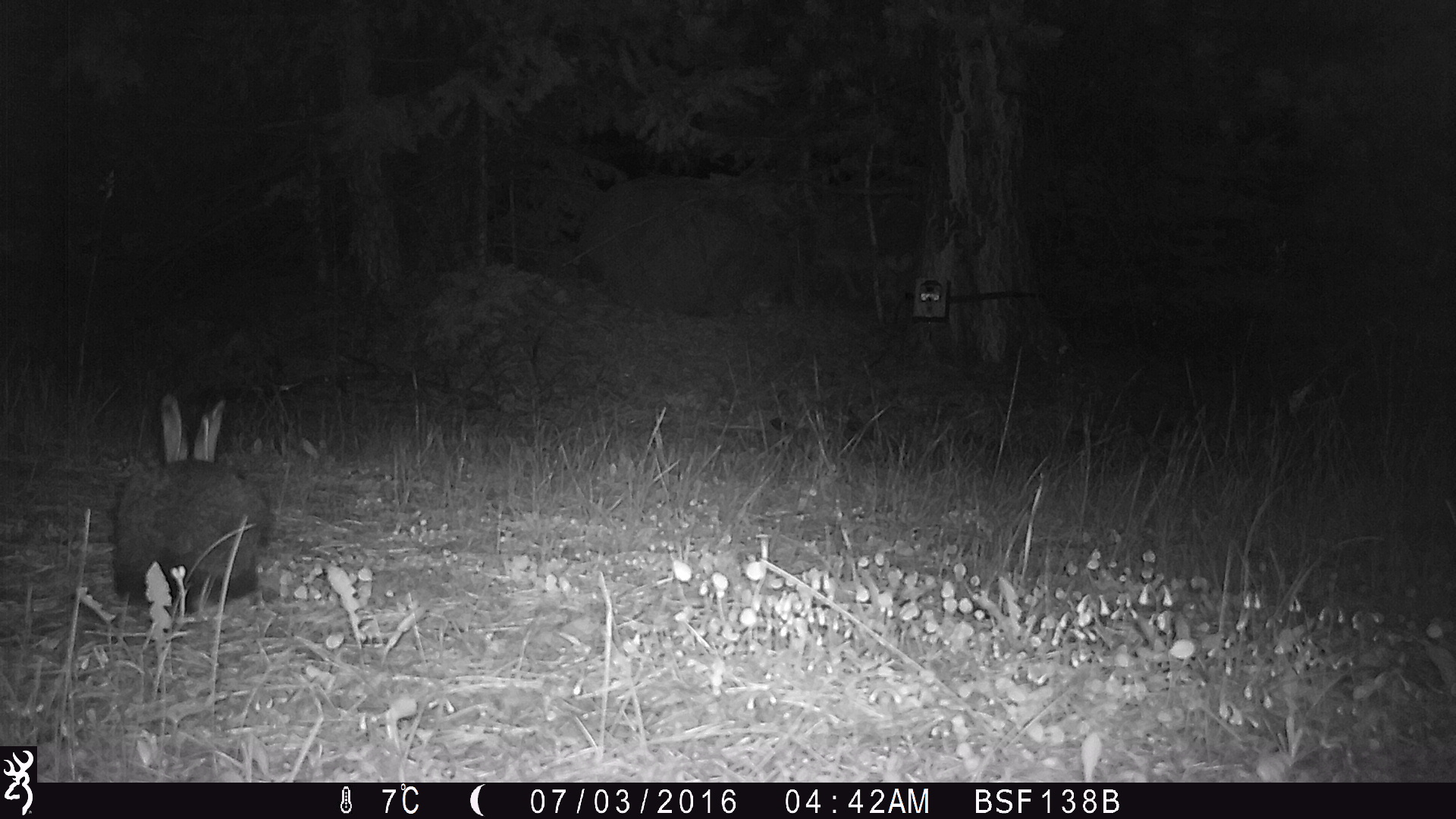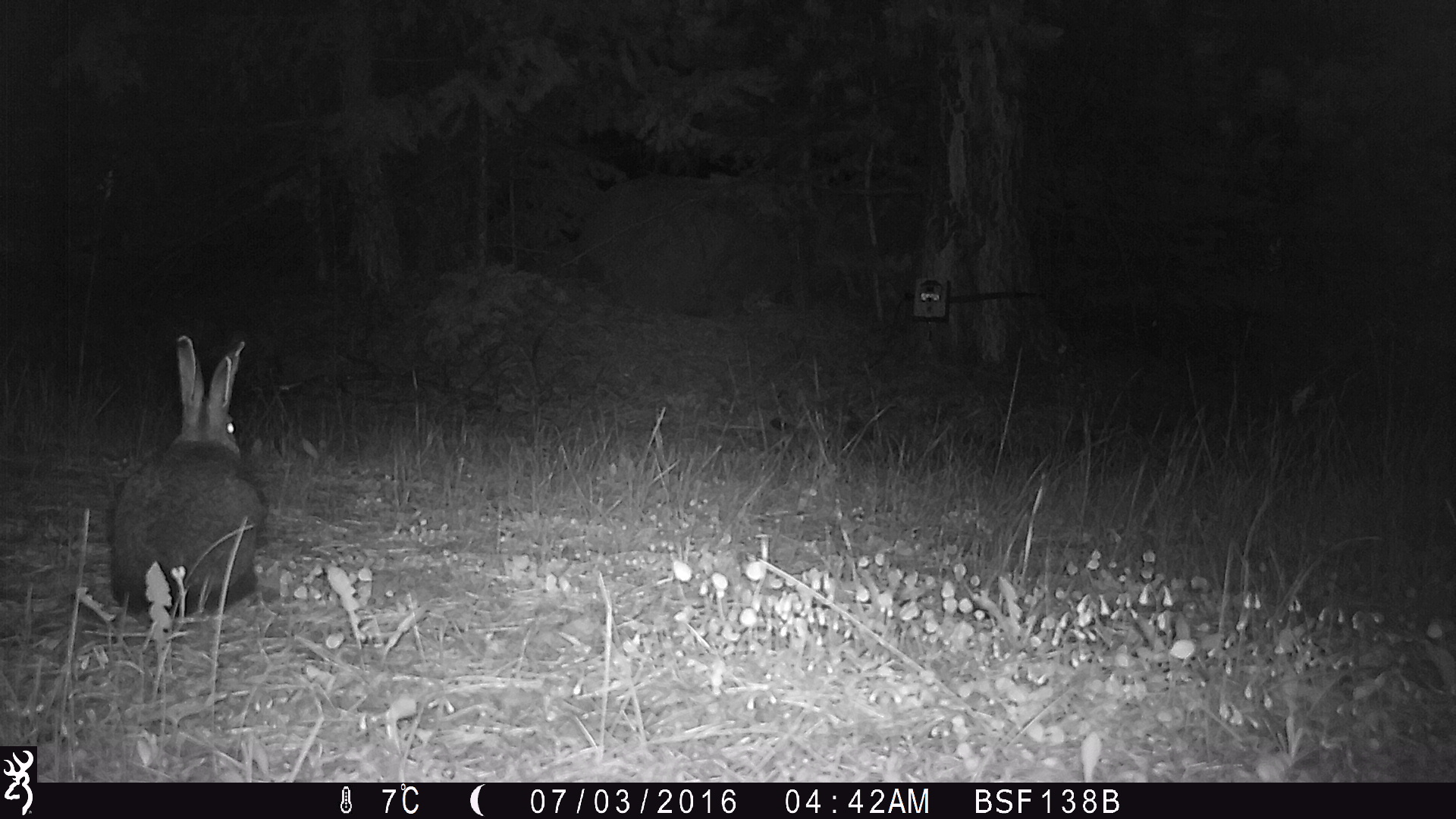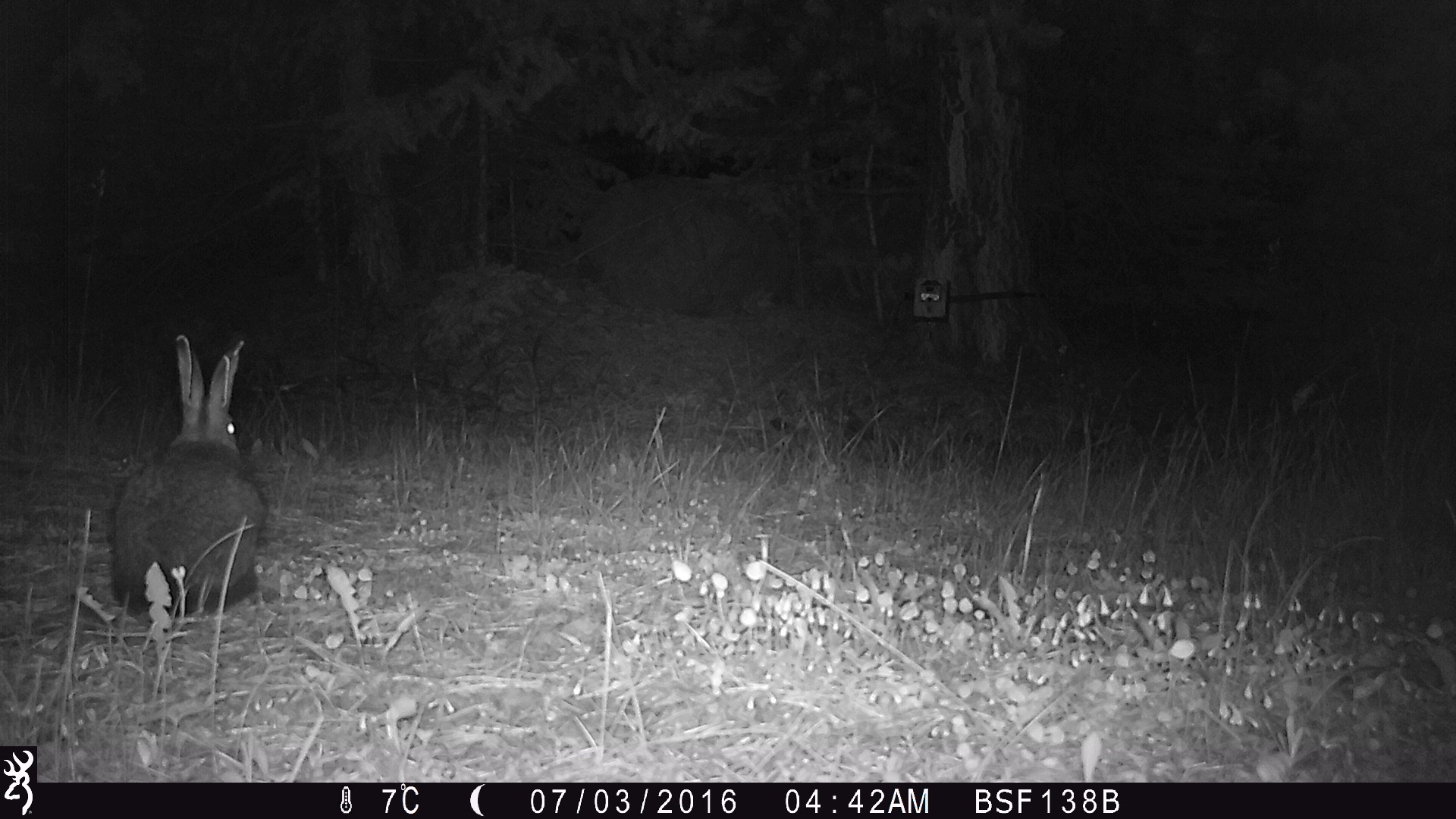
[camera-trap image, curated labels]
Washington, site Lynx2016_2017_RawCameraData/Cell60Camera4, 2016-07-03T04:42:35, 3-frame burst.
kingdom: Animalia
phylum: Chordata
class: Mammalia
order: Lagomorpha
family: Leporidae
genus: Lepus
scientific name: Lepus americanus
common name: snowshoe hare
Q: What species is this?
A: Lepus americanus (snowshoe hare).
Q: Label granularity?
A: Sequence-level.